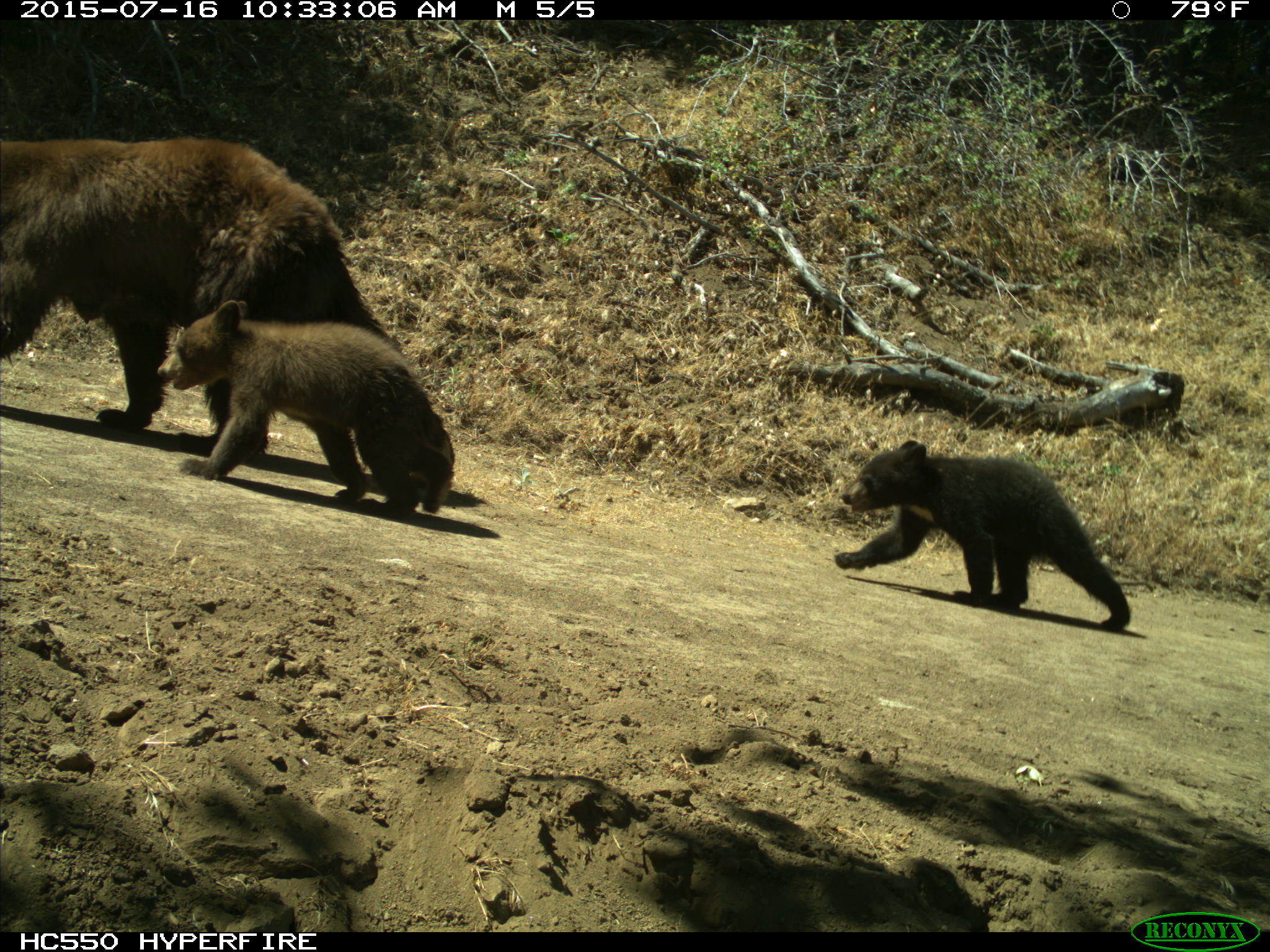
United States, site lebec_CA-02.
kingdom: Animalia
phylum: Chordata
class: Mammalia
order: Carnivora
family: Ursidae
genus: Ursus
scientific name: Ursus americanus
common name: american black bear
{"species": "Ursus americanus (american black bear)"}